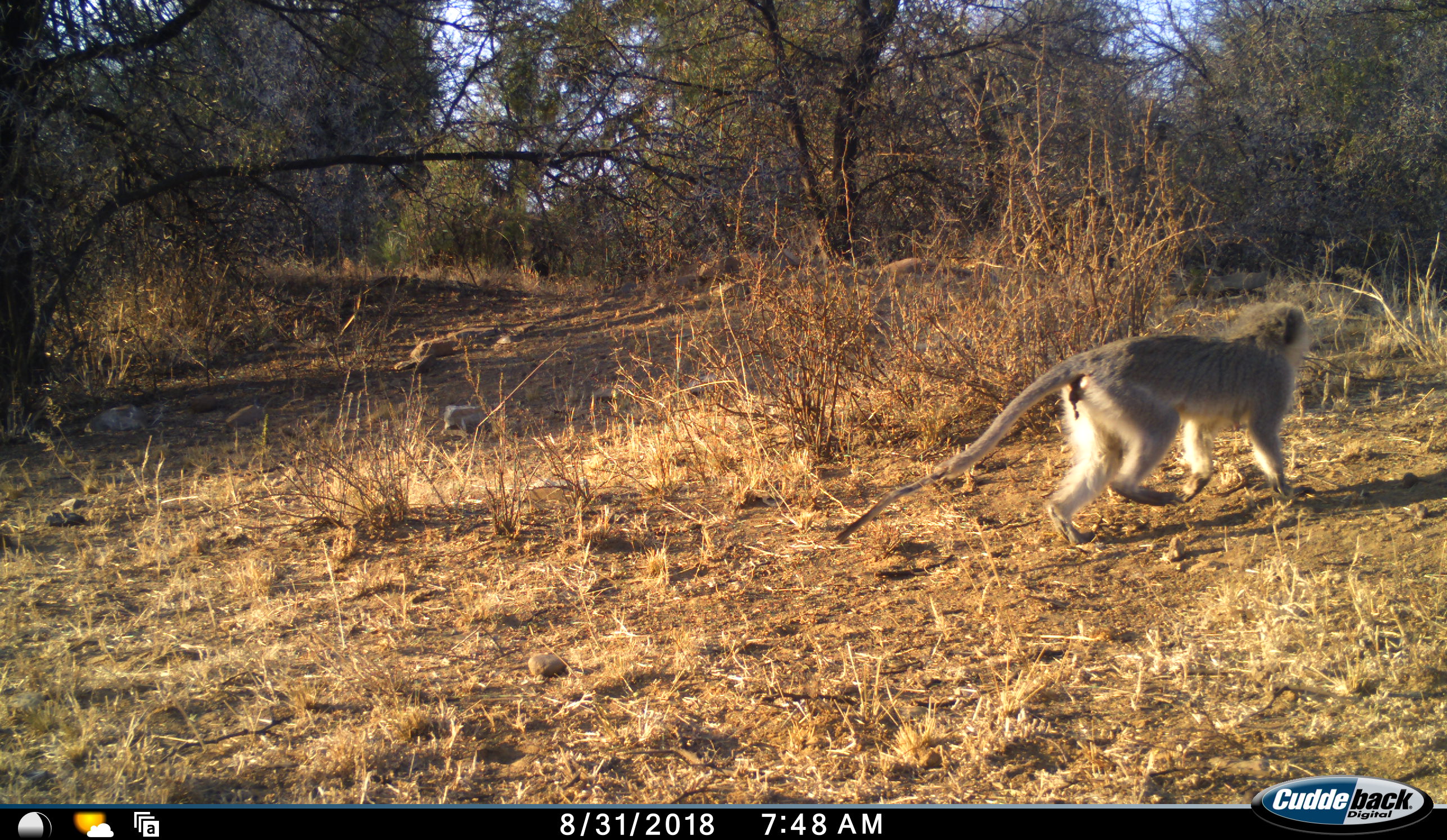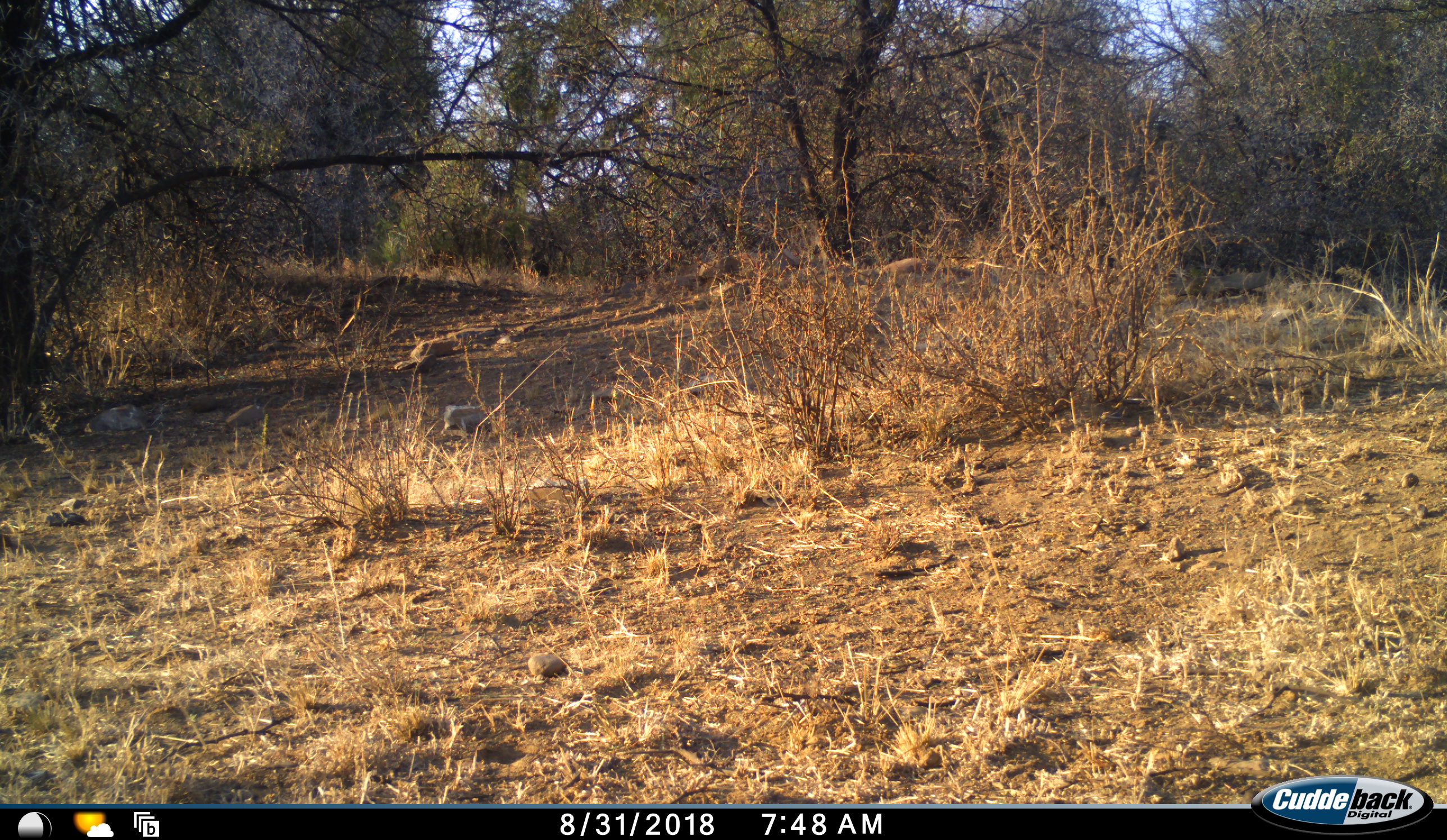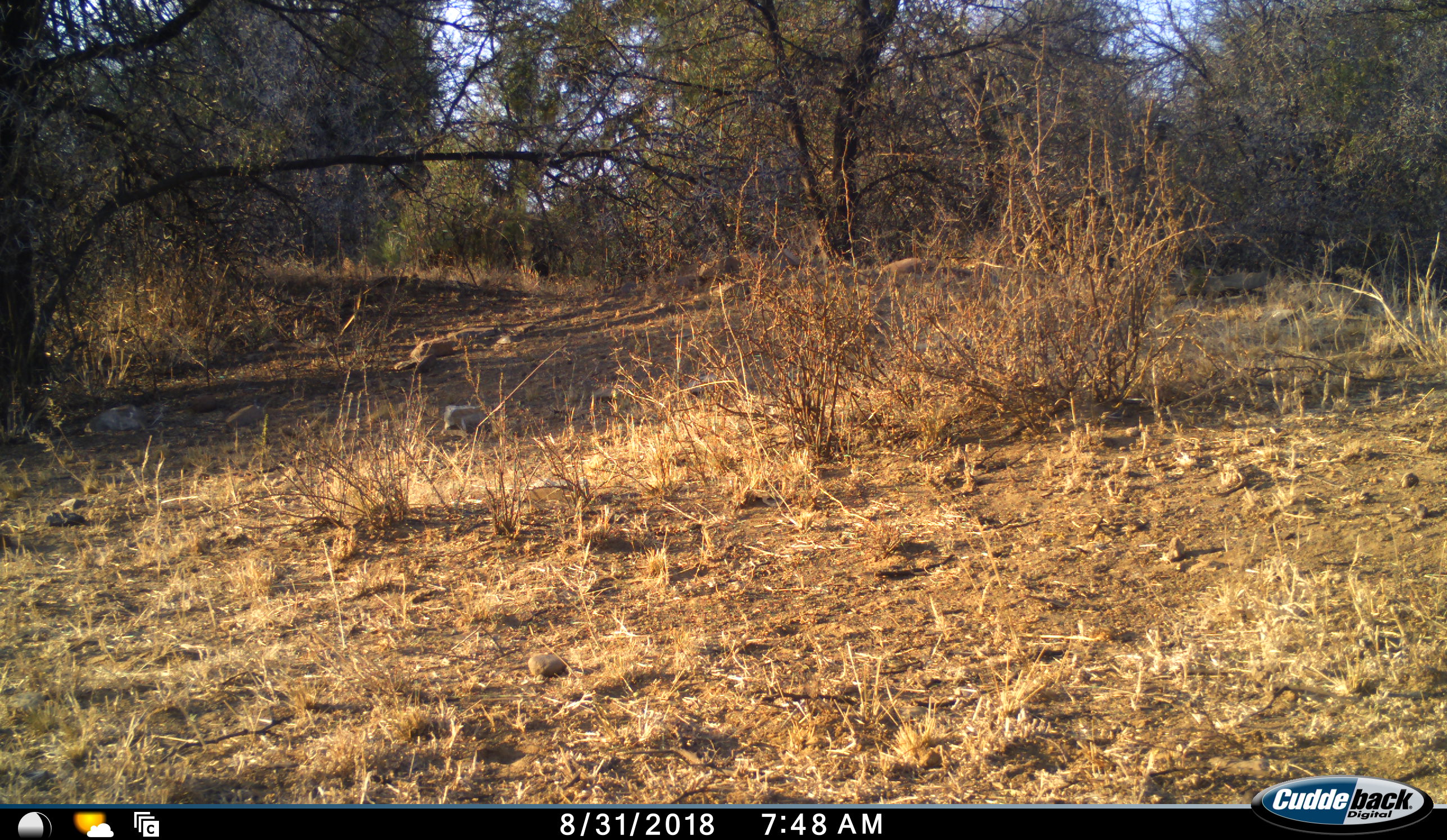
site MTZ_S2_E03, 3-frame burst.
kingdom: Animalia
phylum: Chordata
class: Mammalia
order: Primates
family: Cercopithecidae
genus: Chlorocebus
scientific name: Chlorocebus pygerythrus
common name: vervet monkey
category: monkeyvervet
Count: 1.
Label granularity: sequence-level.